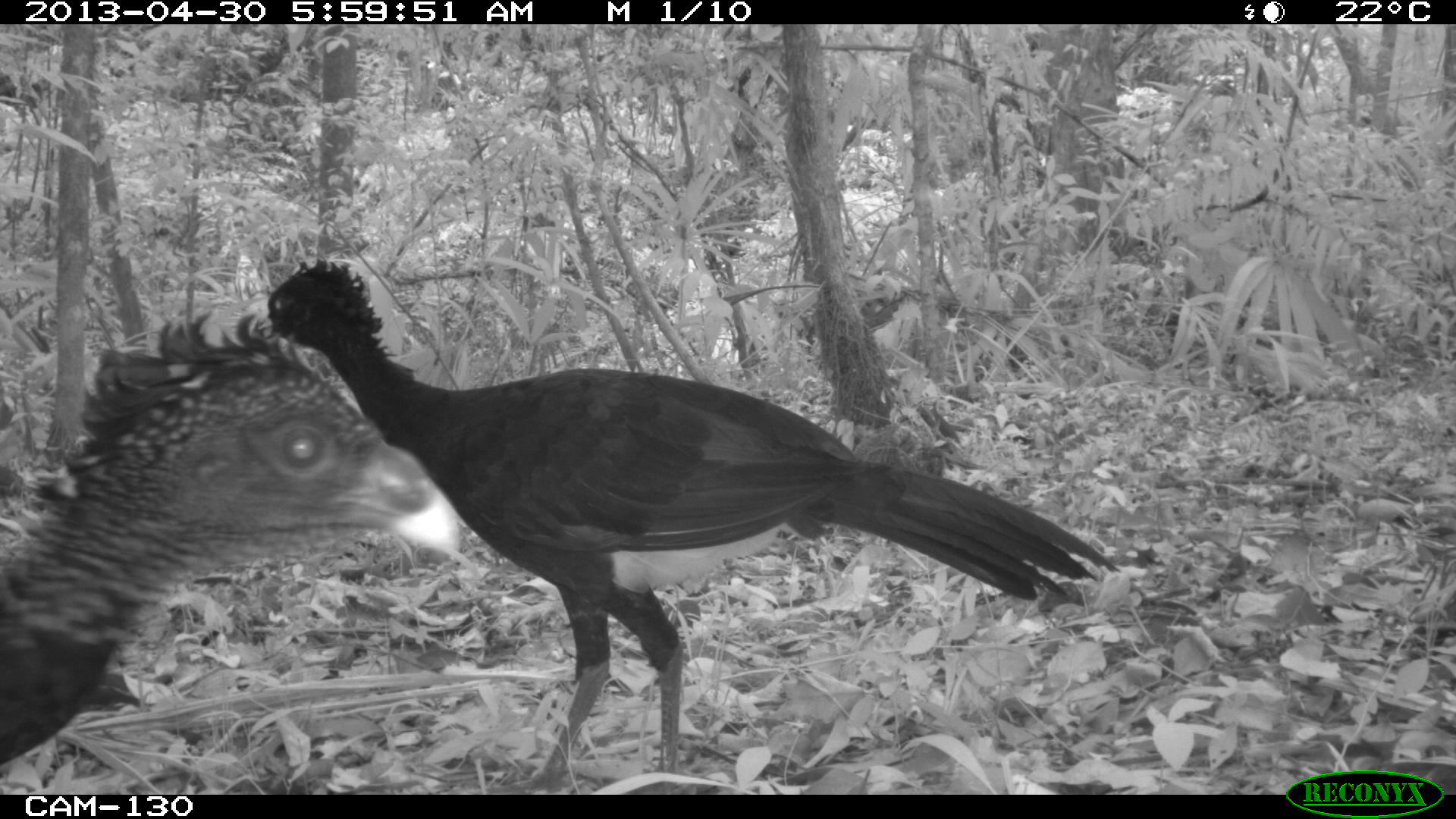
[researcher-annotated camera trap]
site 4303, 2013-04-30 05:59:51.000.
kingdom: Animalia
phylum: Chordata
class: Aves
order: Galliformes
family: Cracidae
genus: Crax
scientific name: Crax rubra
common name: great curassow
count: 3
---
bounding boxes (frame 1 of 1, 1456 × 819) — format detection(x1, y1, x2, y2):
crax rubra: detection(225, 250, 1120, 793); detection(0, 303, 458, 764)